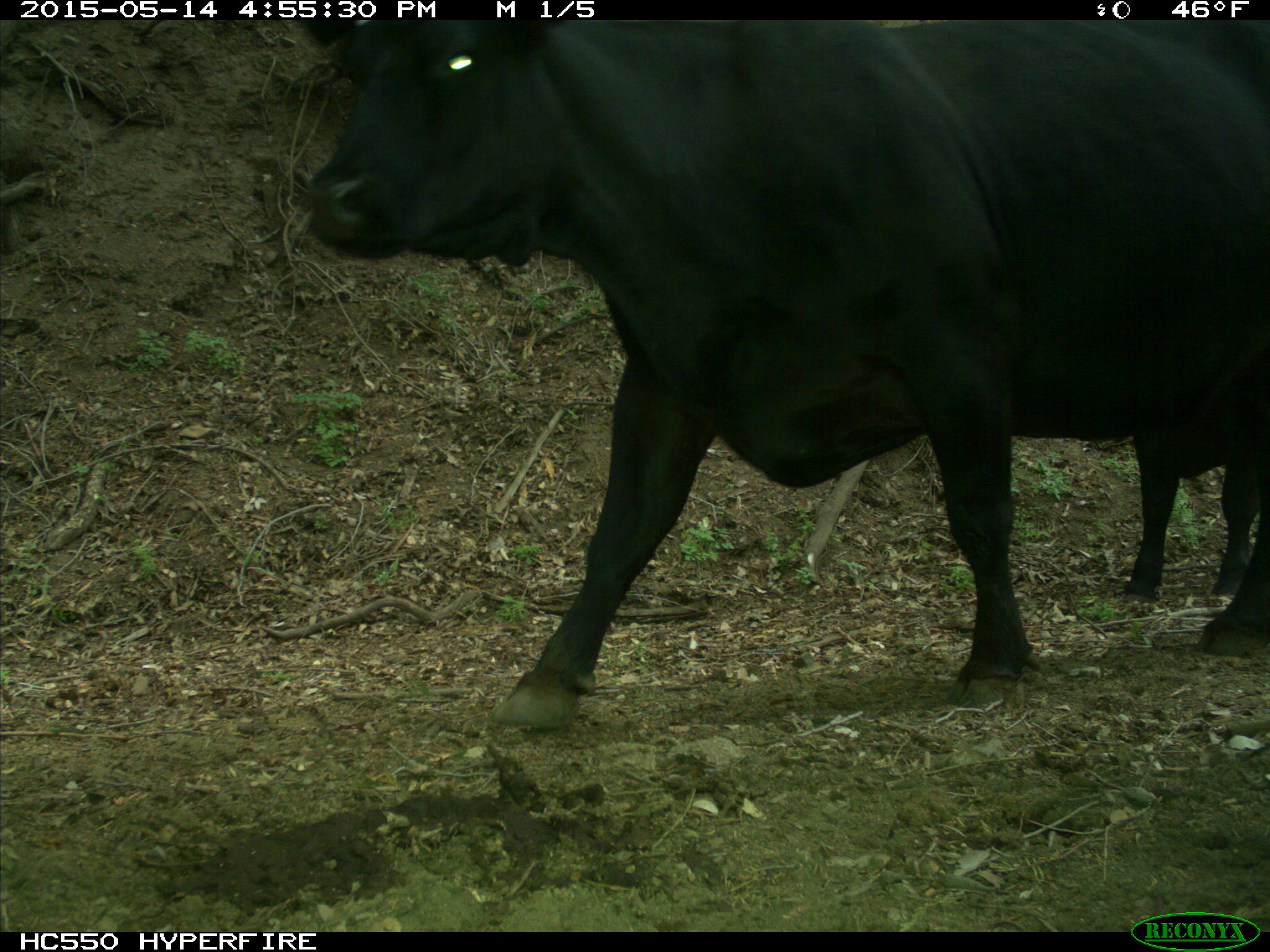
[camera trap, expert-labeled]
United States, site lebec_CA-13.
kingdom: Animalia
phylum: Chordata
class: Mammalia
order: Artiodactyla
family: Bovidae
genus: Bos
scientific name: Bos taurus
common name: domestic cow